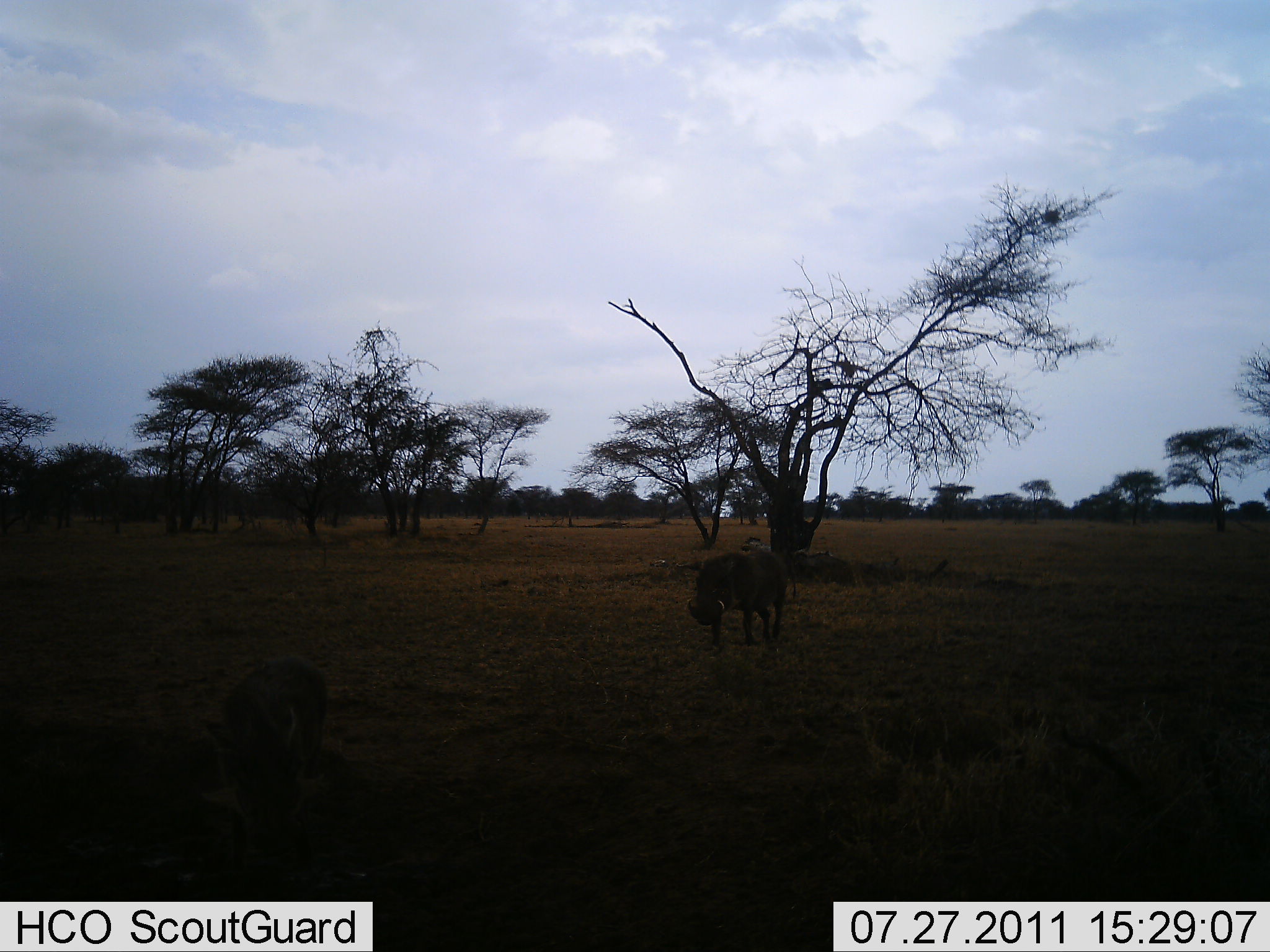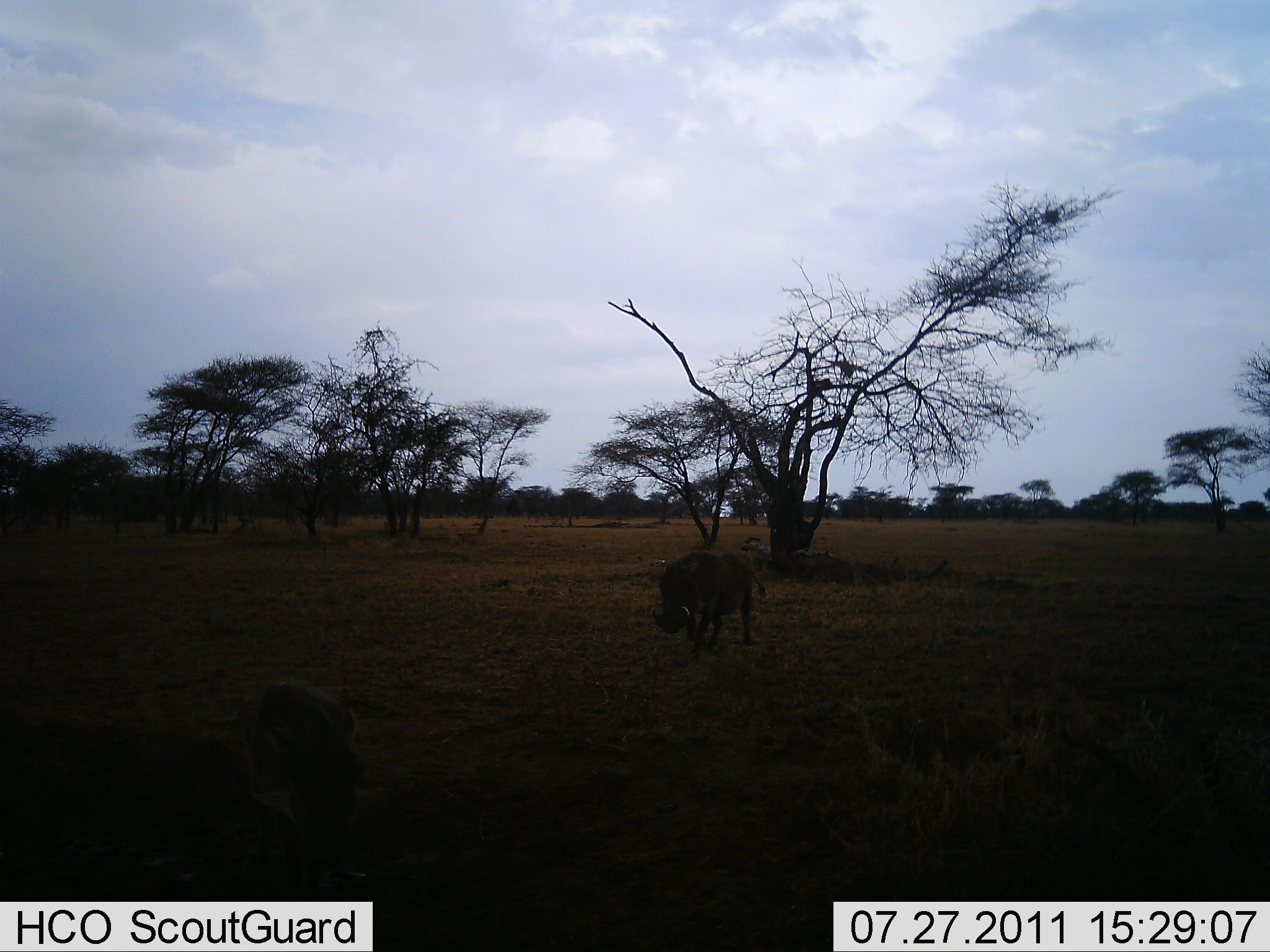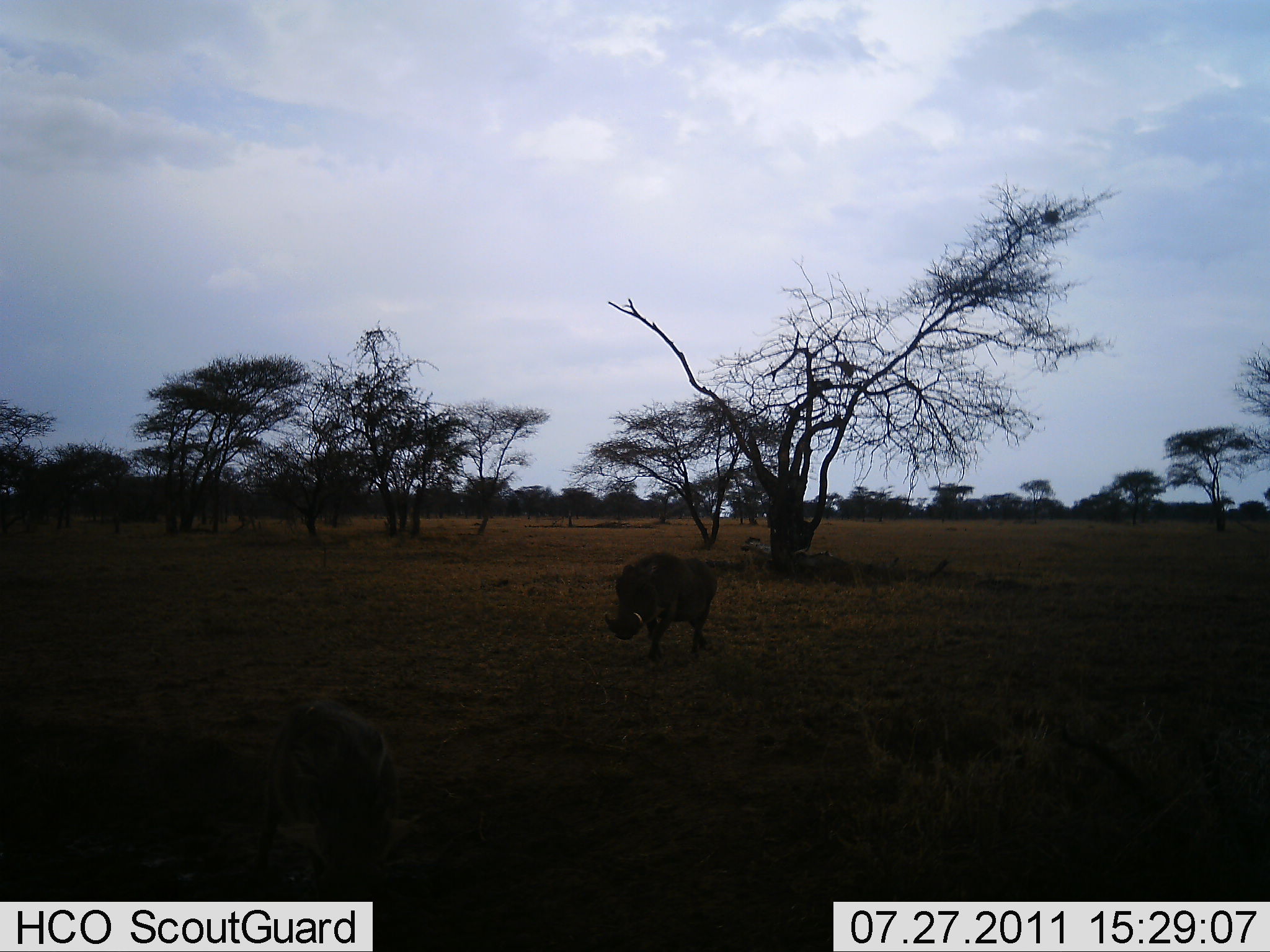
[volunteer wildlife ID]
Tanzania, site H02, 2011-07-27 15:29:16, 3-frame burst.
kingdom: Animalia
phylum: Chordata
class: Mammalia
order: Artiodactyla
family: Suidae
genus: Phacochoerus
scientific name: Phacochoerus africanus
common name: warthog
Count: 2.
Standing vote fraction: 18%.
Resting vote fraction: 9%.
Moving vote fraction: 100%.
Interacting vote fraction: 0%.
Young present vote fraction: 0%.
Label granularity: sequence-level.